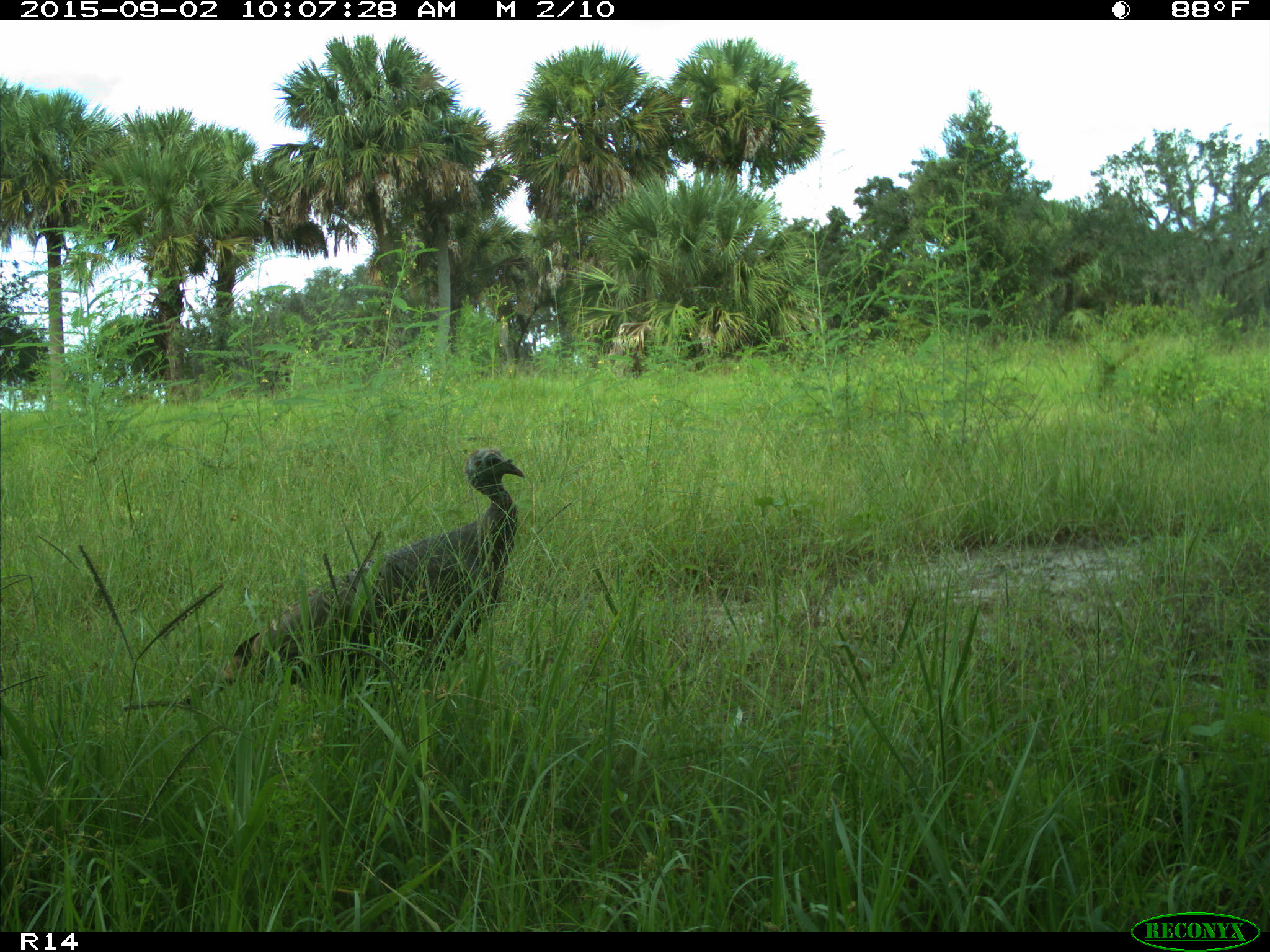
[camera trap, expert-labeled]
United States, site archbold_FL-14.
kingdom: Animalia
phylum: Chordata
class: Aves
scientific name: Aves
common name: birds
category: unidentified bird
Unidentified bird (birds) (Aves).